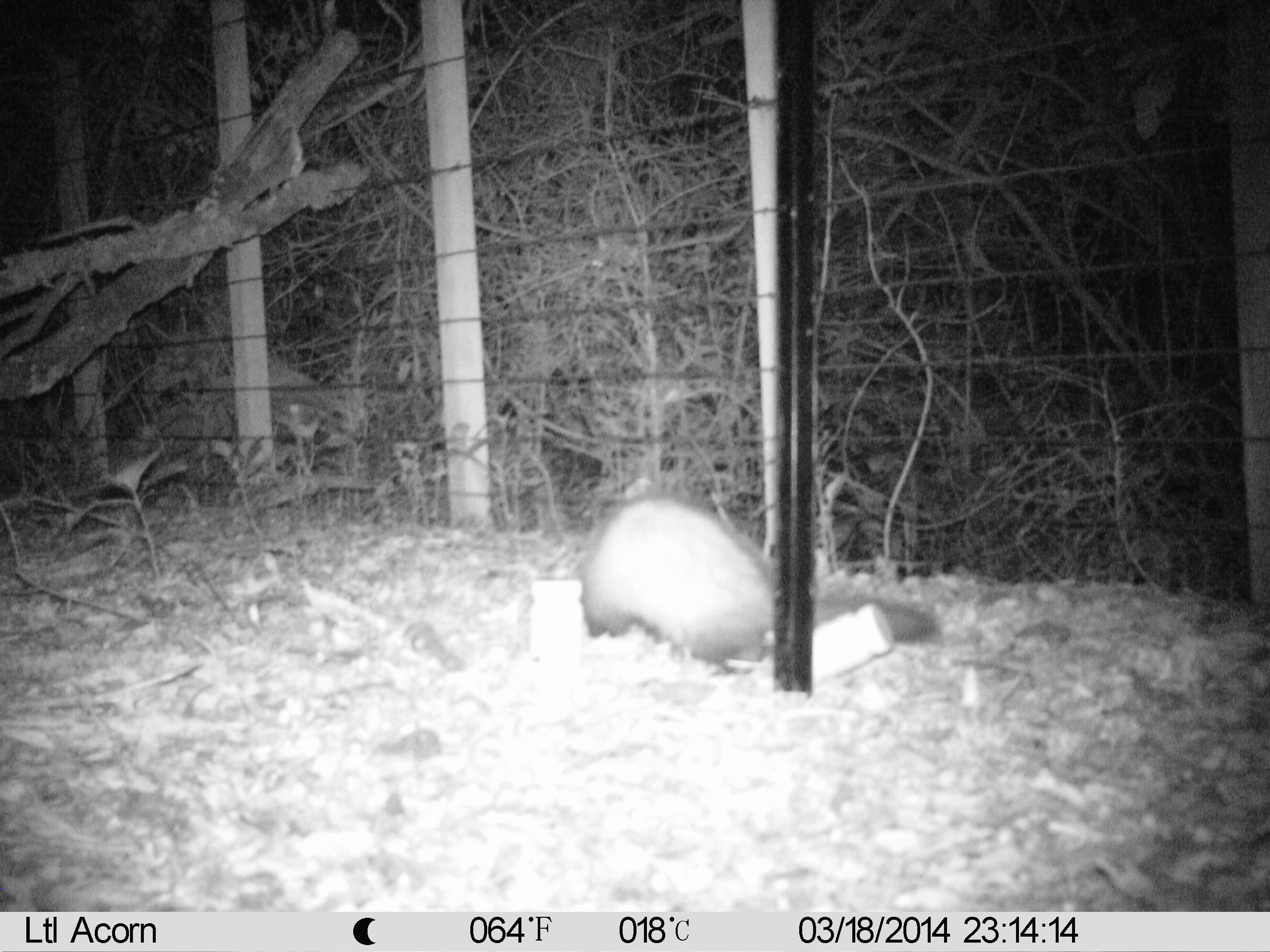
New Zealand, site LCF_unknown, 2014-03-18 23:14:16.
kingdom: Animalia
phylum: Chordata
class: Mammalia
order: Carnivora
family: Mustelidae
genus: Mustela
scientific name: Mustela furo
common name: ferret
Ferret (Mustela furo).